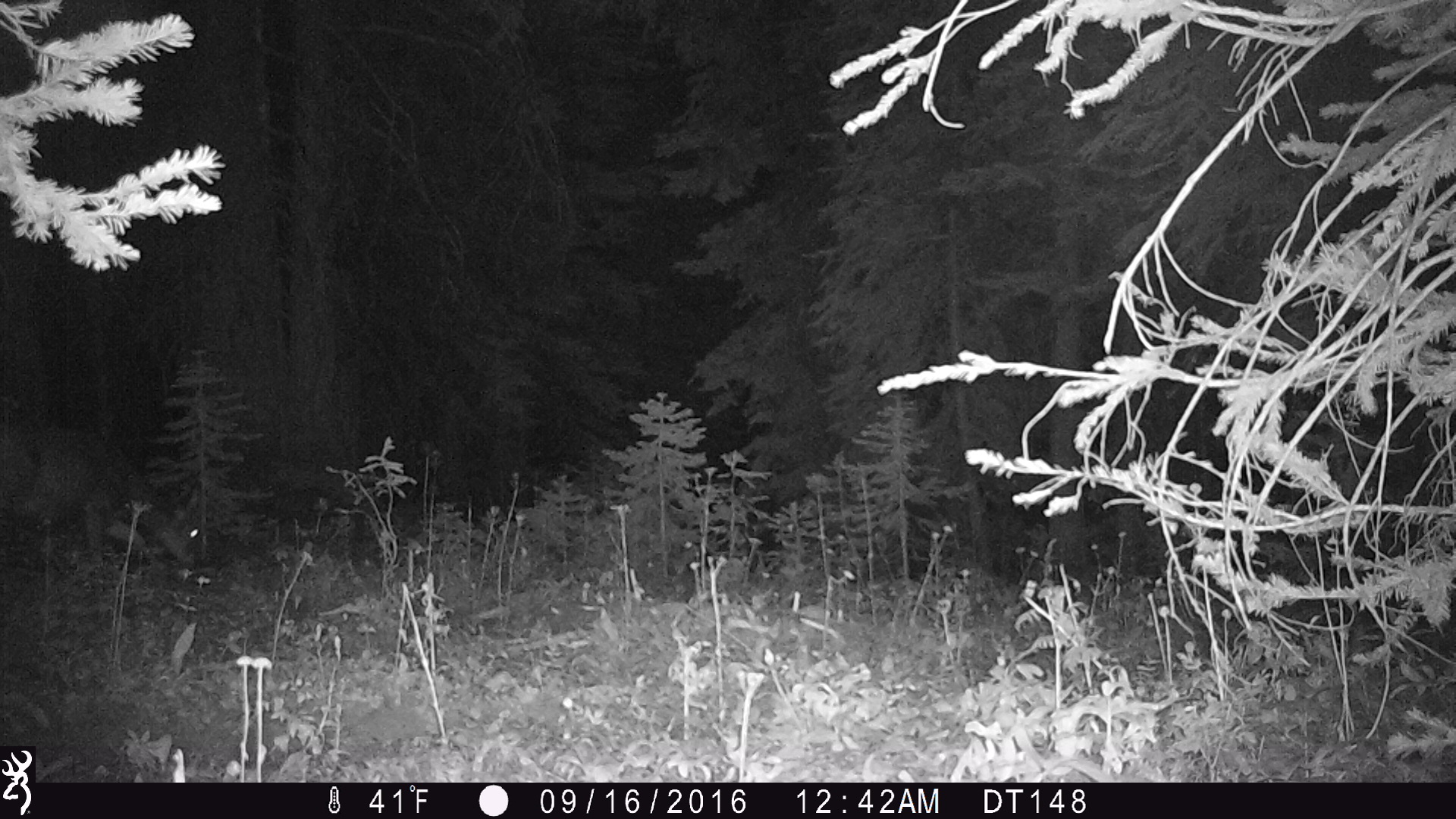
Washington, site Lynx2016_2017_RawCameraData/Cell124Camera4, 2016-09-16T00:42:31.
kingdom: Animalia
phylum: Chordata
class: Mammalia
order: Artiodactyla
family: Cervidae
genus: Odocoileus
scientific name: Odocoileus hemionus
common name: mule deer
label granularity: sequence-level